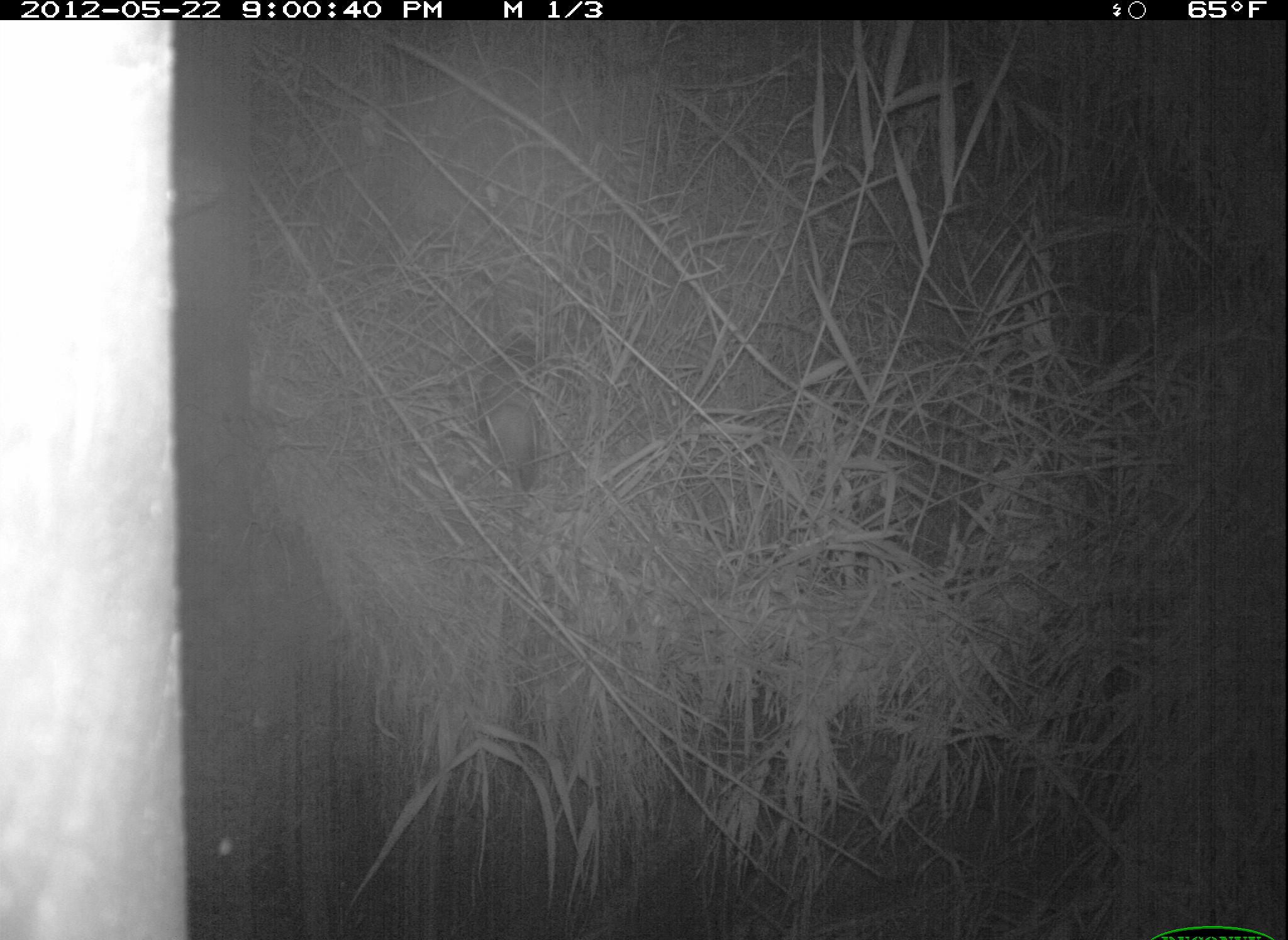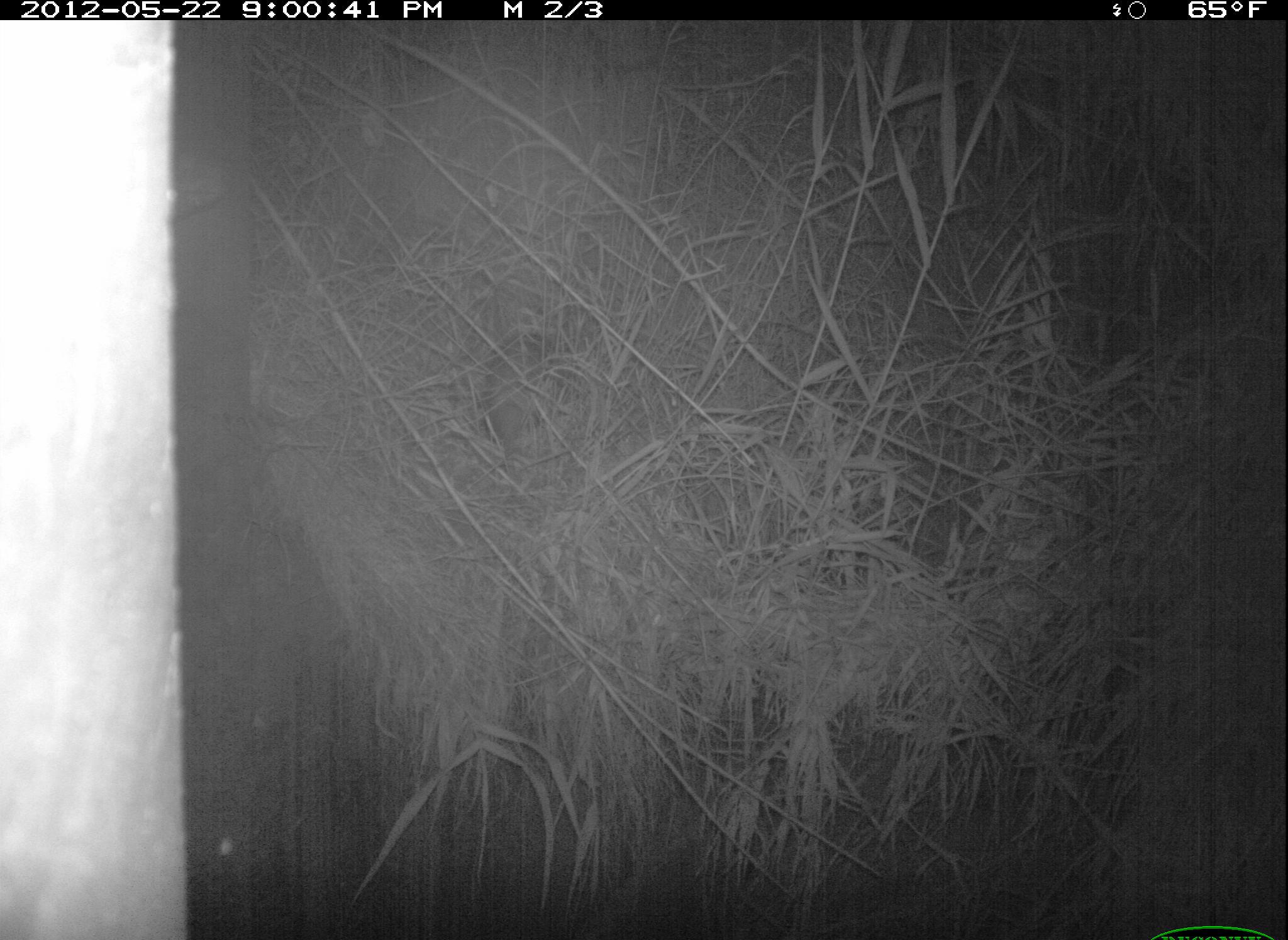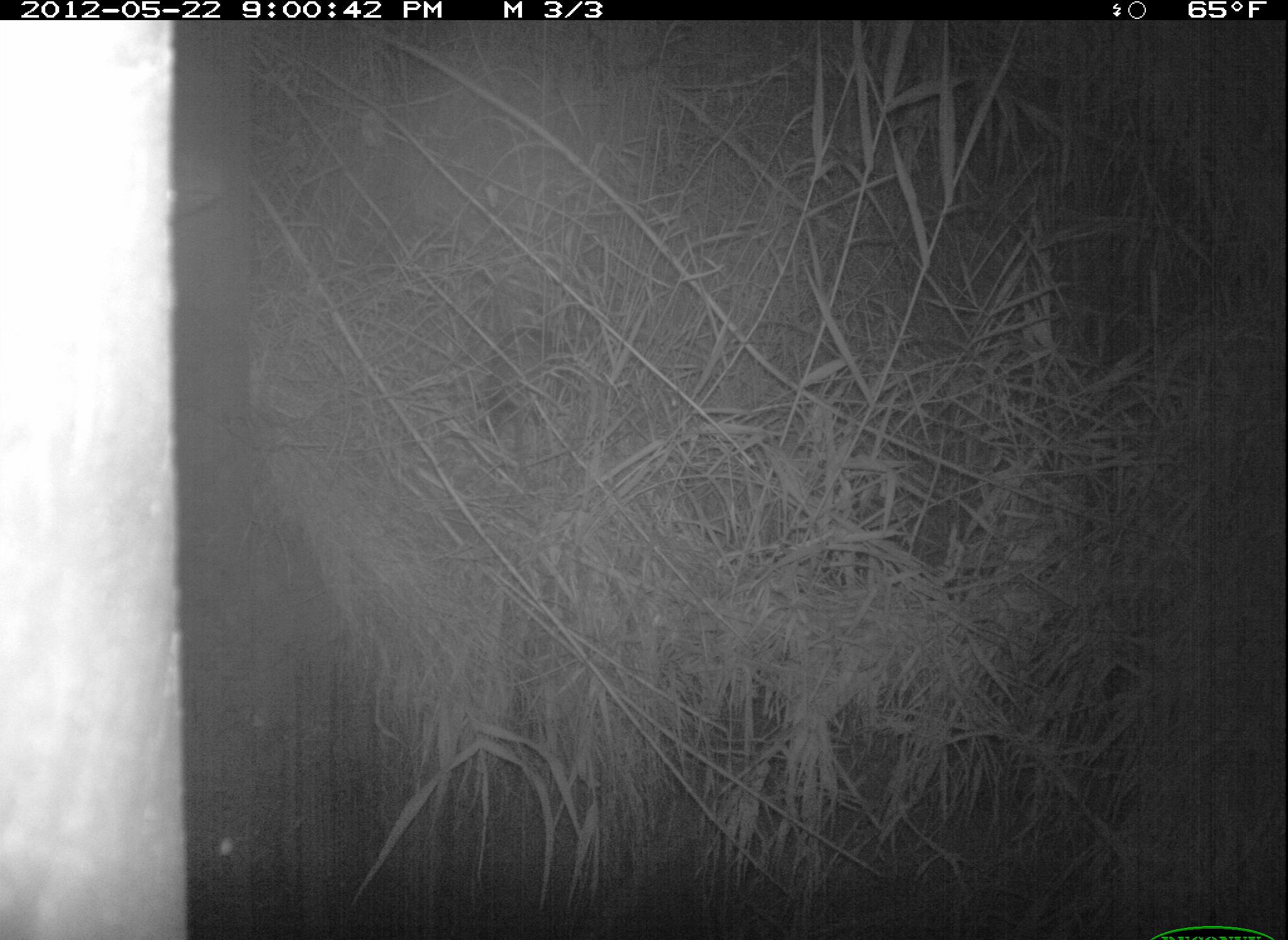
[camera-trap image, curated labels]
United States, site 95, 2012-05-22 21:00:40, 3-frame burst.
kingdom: Animalia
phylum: Chordata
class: Mammalia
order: Didelphimorphia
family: Didelphidae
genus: Didelphis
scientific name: Didelphis virginiana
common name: virginia opossum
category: opossum